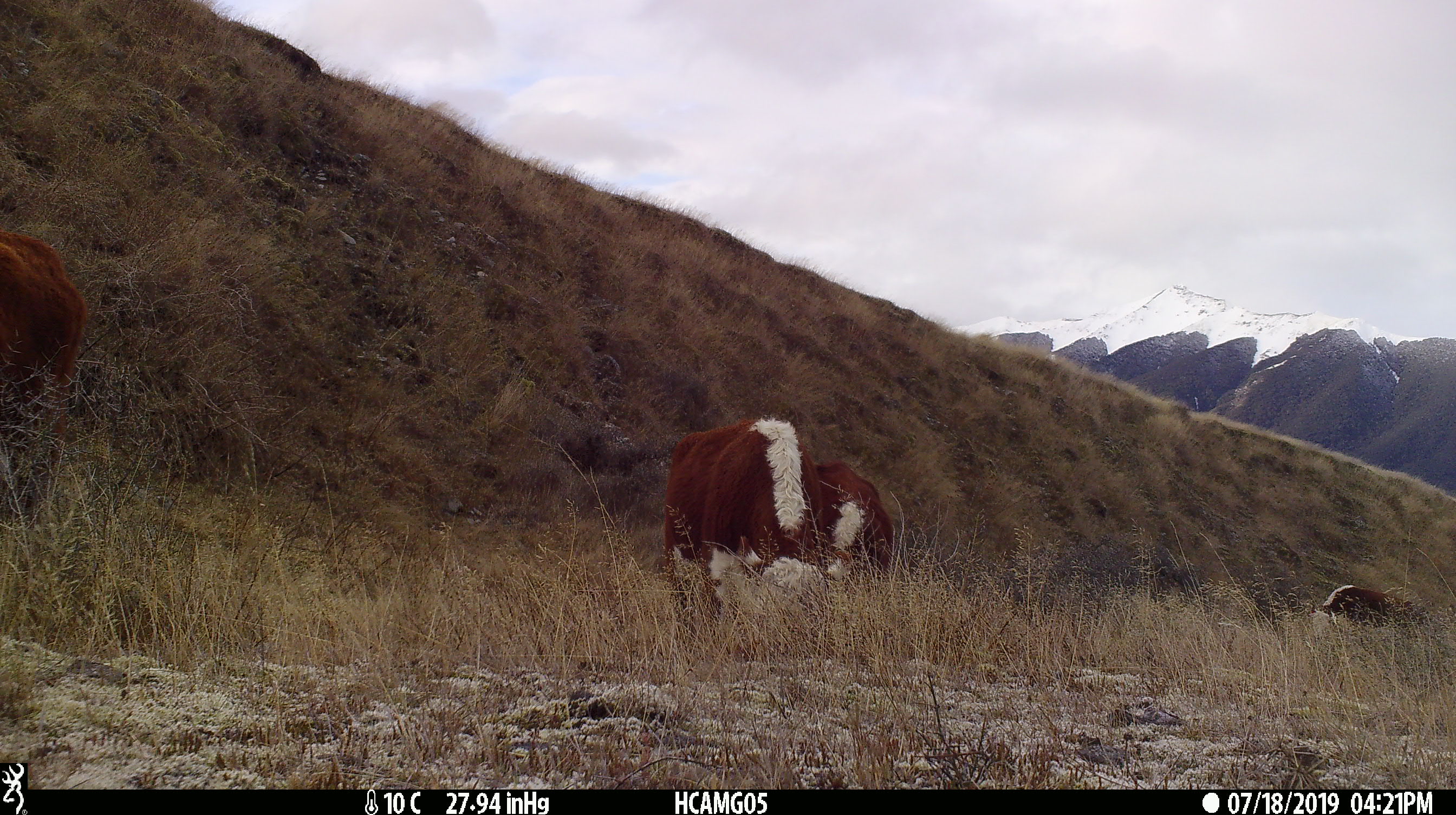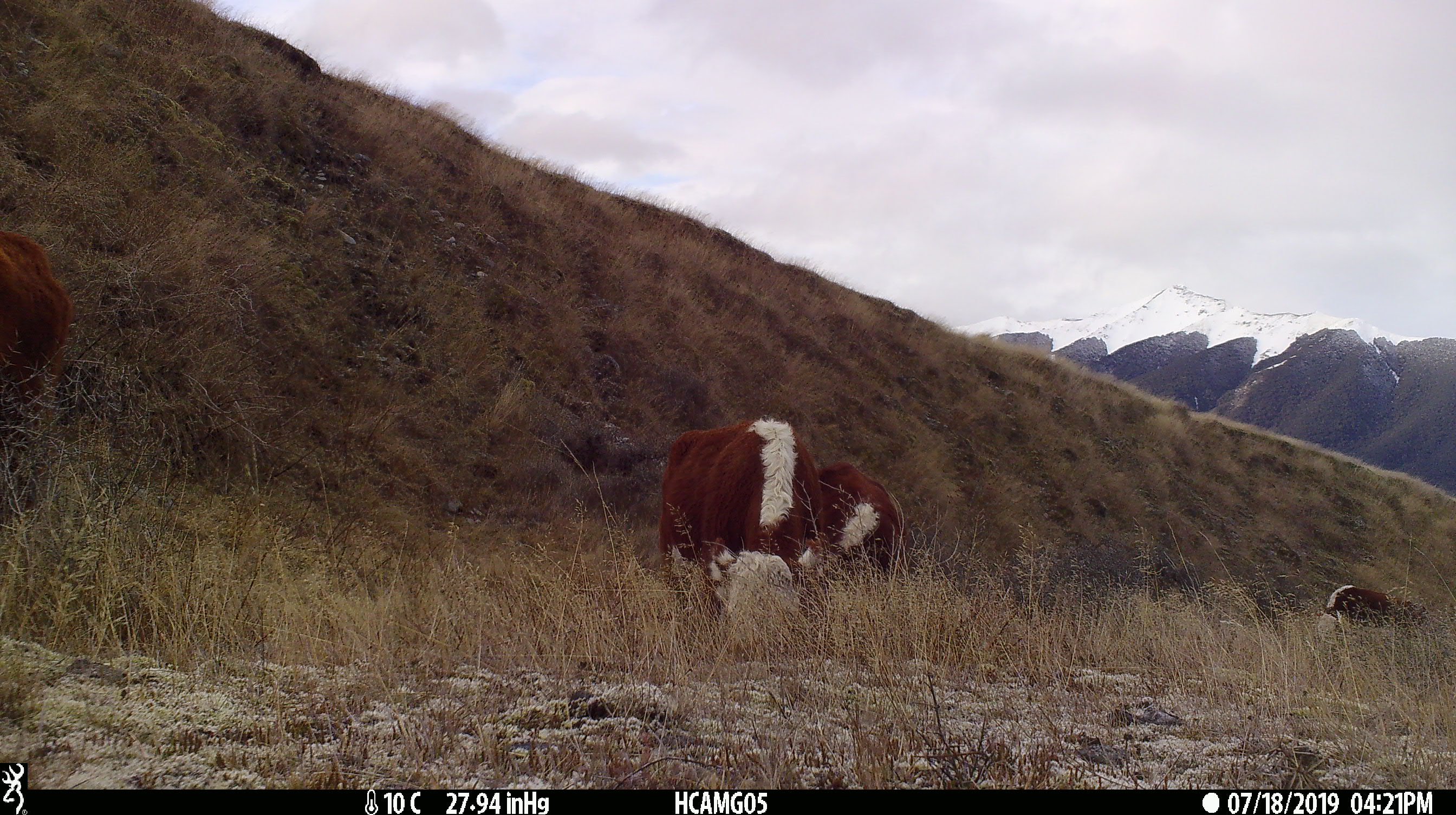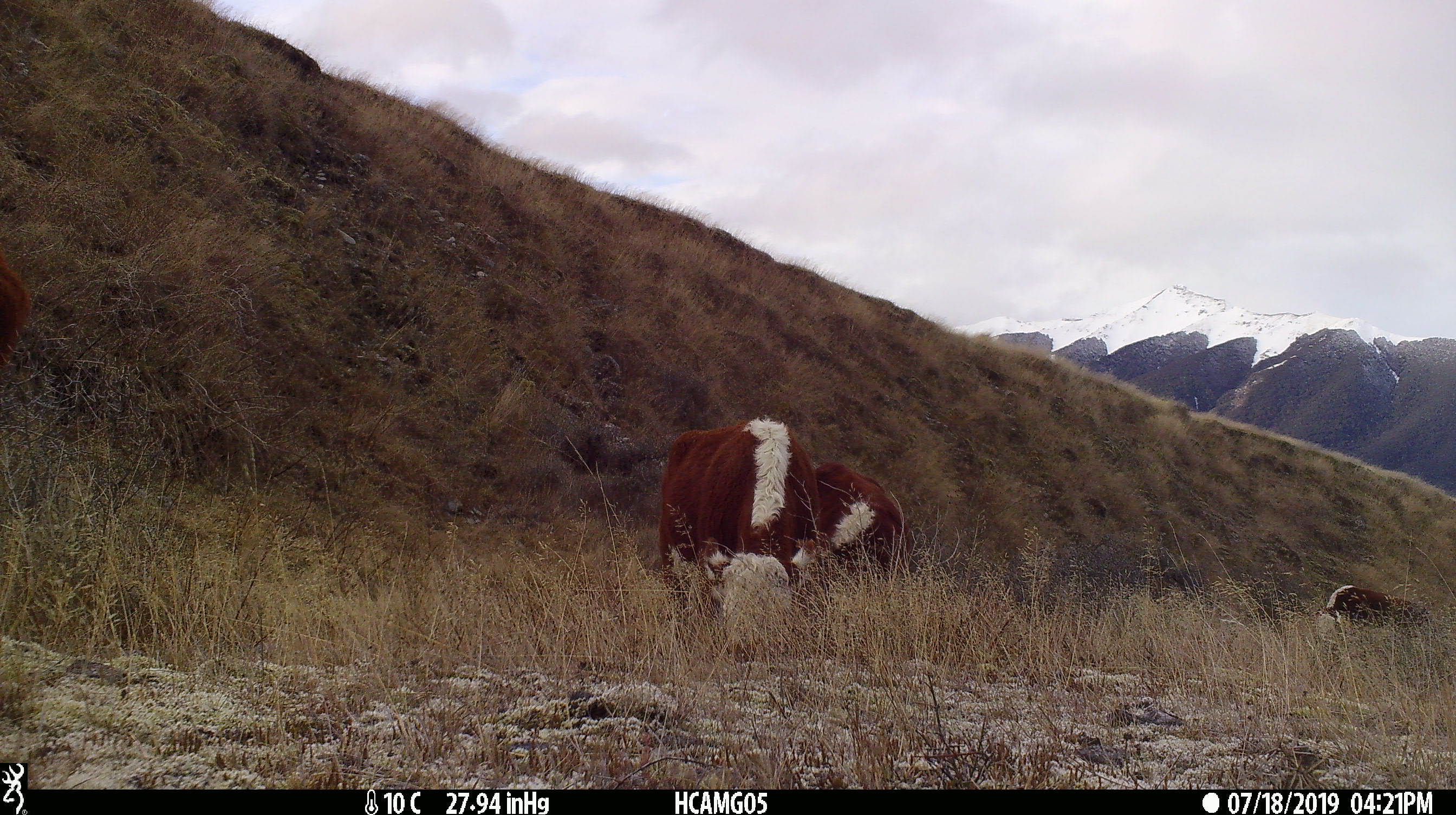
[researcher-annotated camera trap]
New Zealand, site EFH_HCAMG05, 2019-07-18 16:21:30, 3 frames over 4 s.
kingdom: Animalia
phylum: Chordata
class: Mammalia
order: Artiodactyla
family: Bovidae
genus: Bos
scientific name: Bos taurus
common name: domestic cow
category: cow